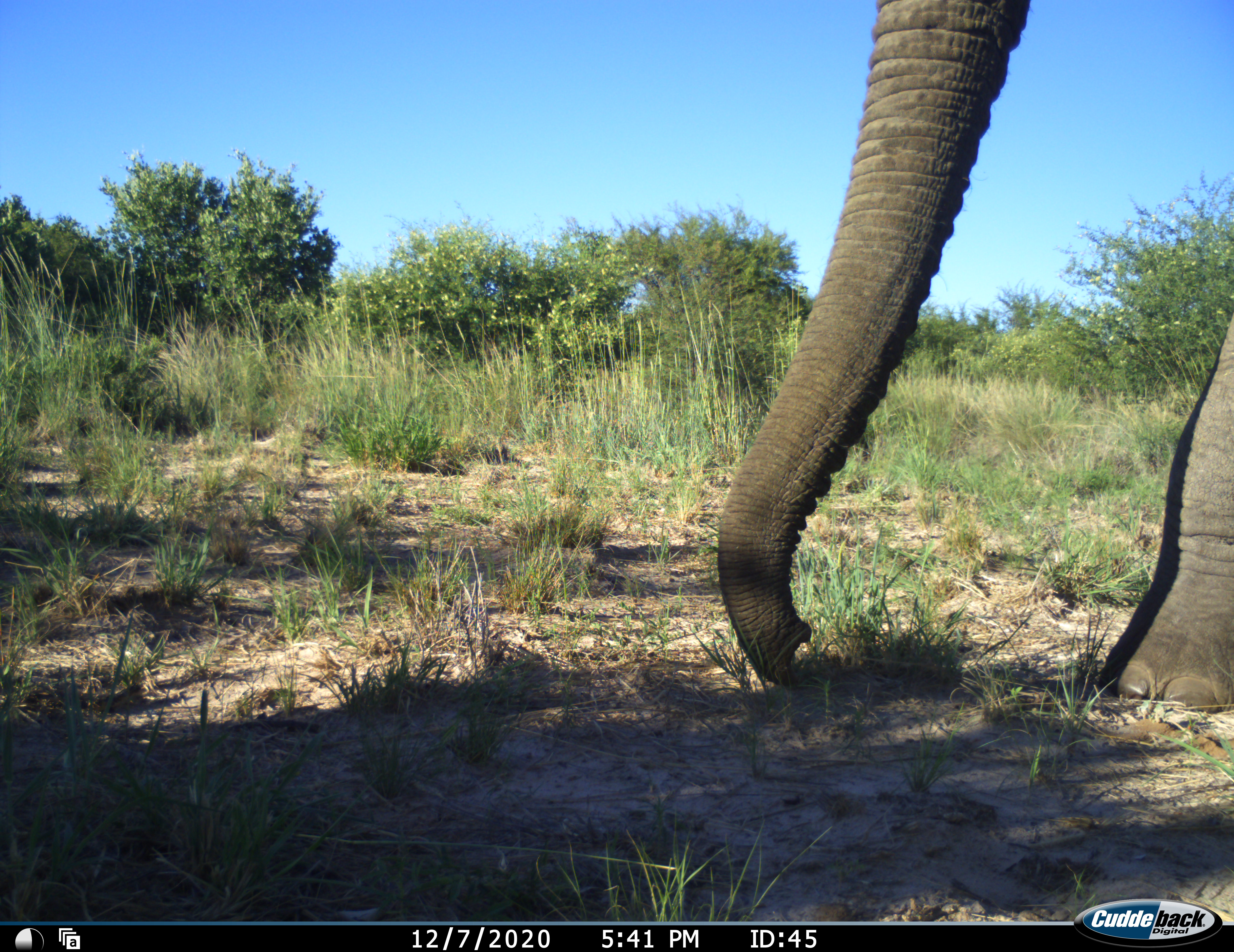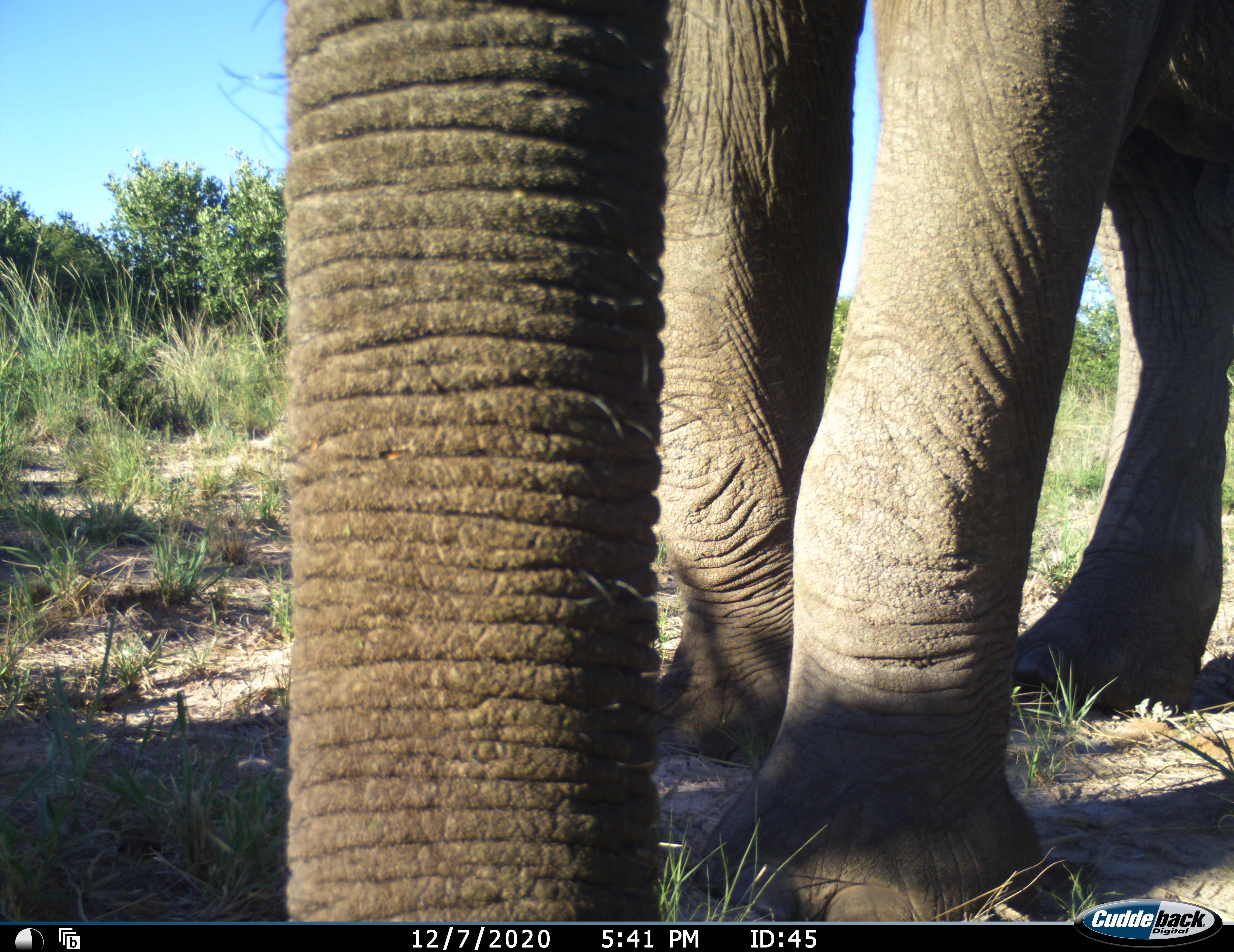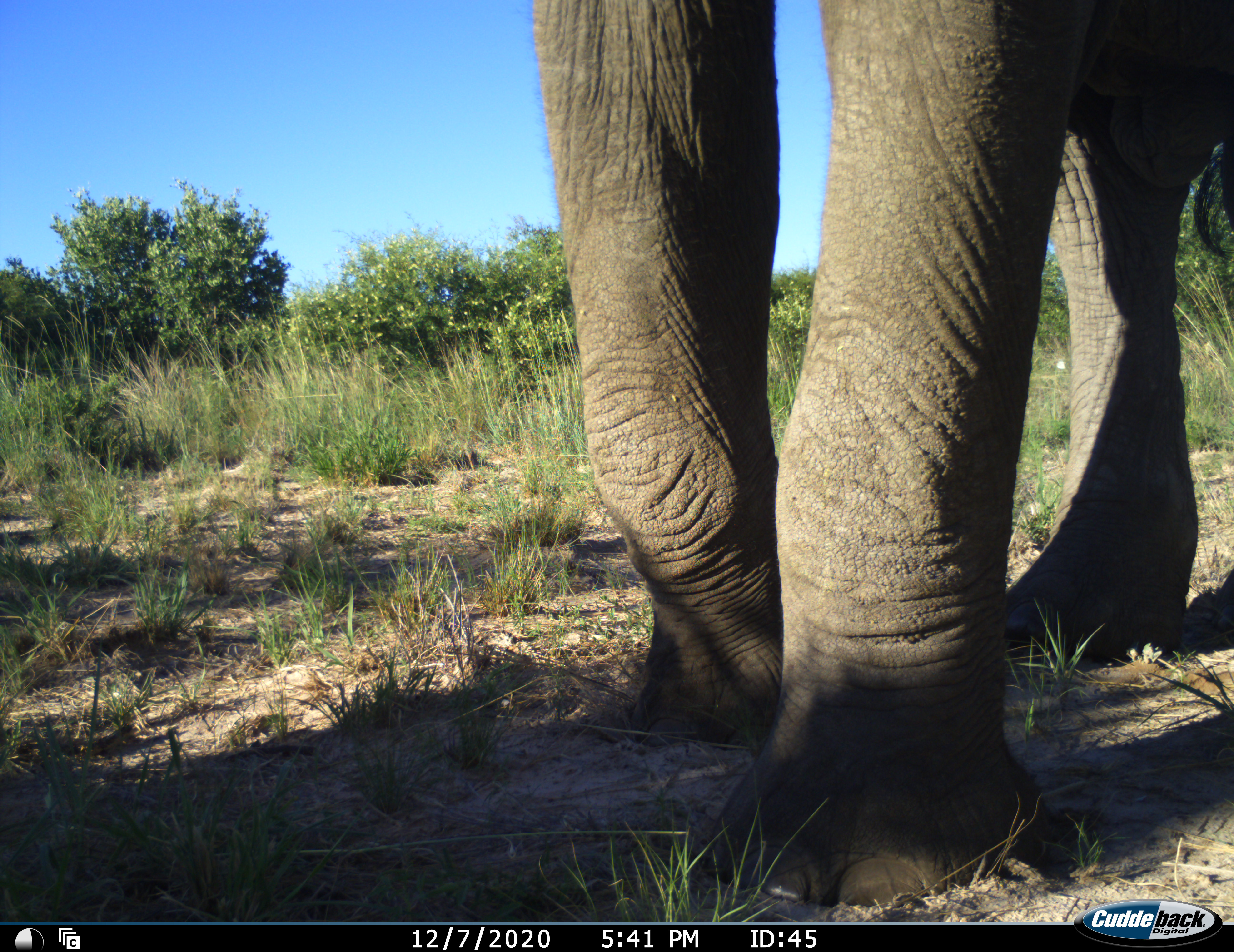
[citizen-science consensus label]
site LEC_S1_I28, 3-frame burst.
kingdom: Animalia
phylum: Chordata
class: Mammalia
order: Proboscidea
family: Elephantidae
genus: Loxodonta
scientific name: Loxodonta africana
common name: african bush elephant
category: elephant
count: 1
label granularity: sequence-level